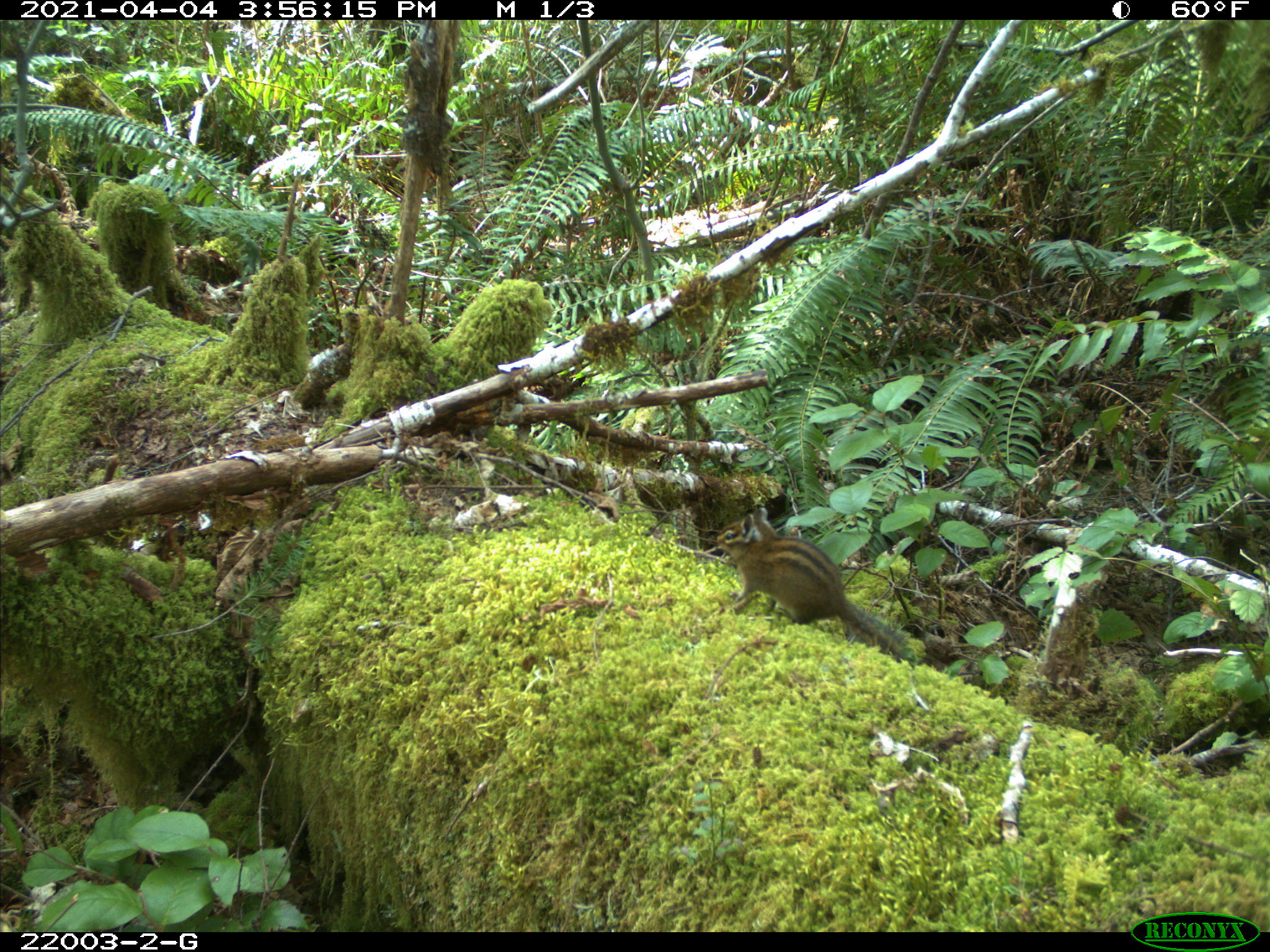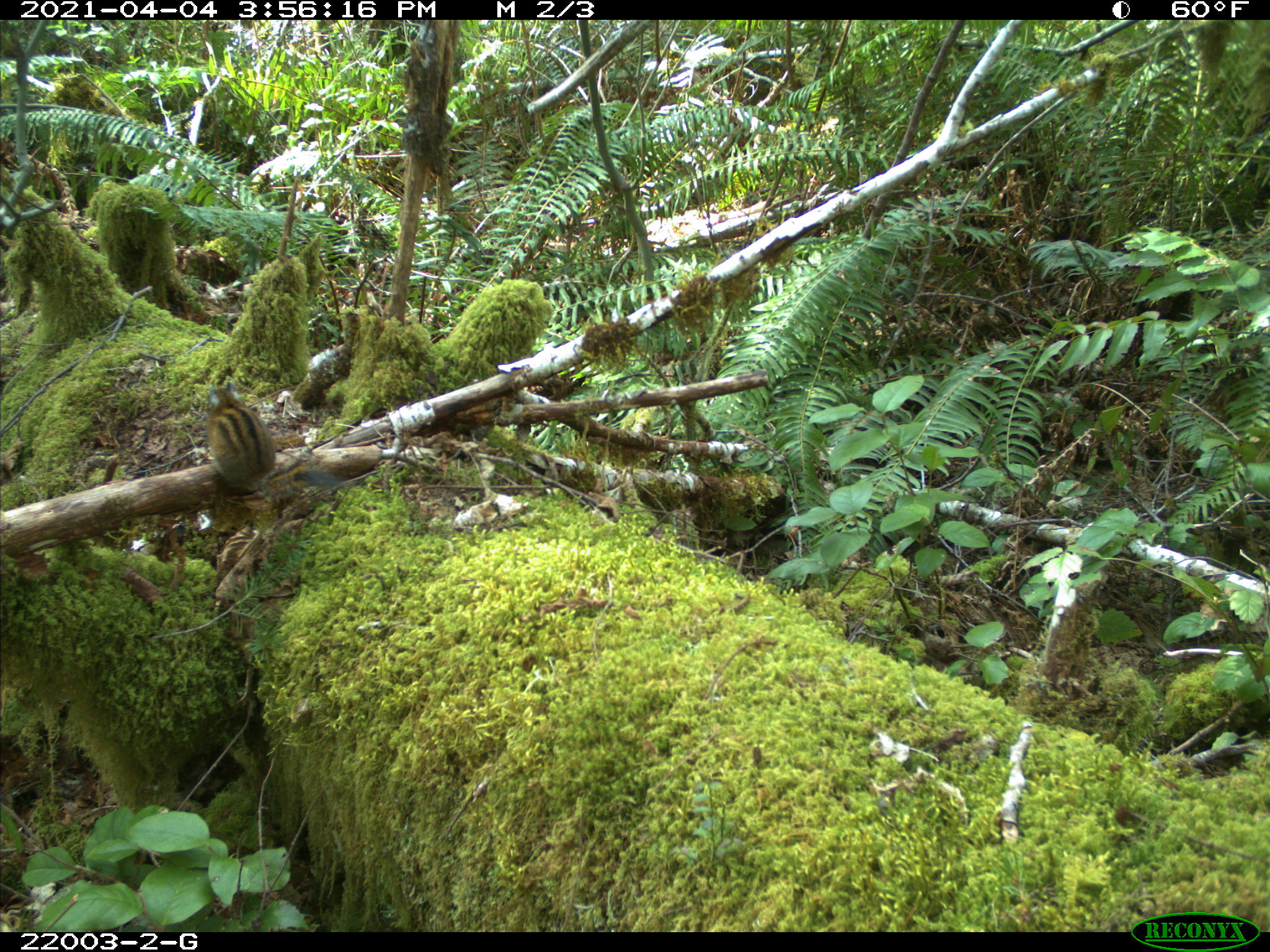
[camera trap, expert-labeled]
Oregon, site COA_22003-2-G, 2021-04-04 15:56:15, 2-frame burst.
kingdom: Animalia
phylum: Chordata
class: Mammalia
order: Rodentia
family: Sciuridae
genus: Neotamias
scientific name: Neotamias townsendii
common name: townsend's chipmunk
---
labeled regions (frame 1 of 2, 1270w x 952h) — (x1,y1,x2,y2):
townsend's chipmunk: (703,509,917,662)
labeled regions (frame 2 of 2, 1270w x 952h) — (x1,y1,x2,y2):
townsend's chipmunk: (195,383,344,503)